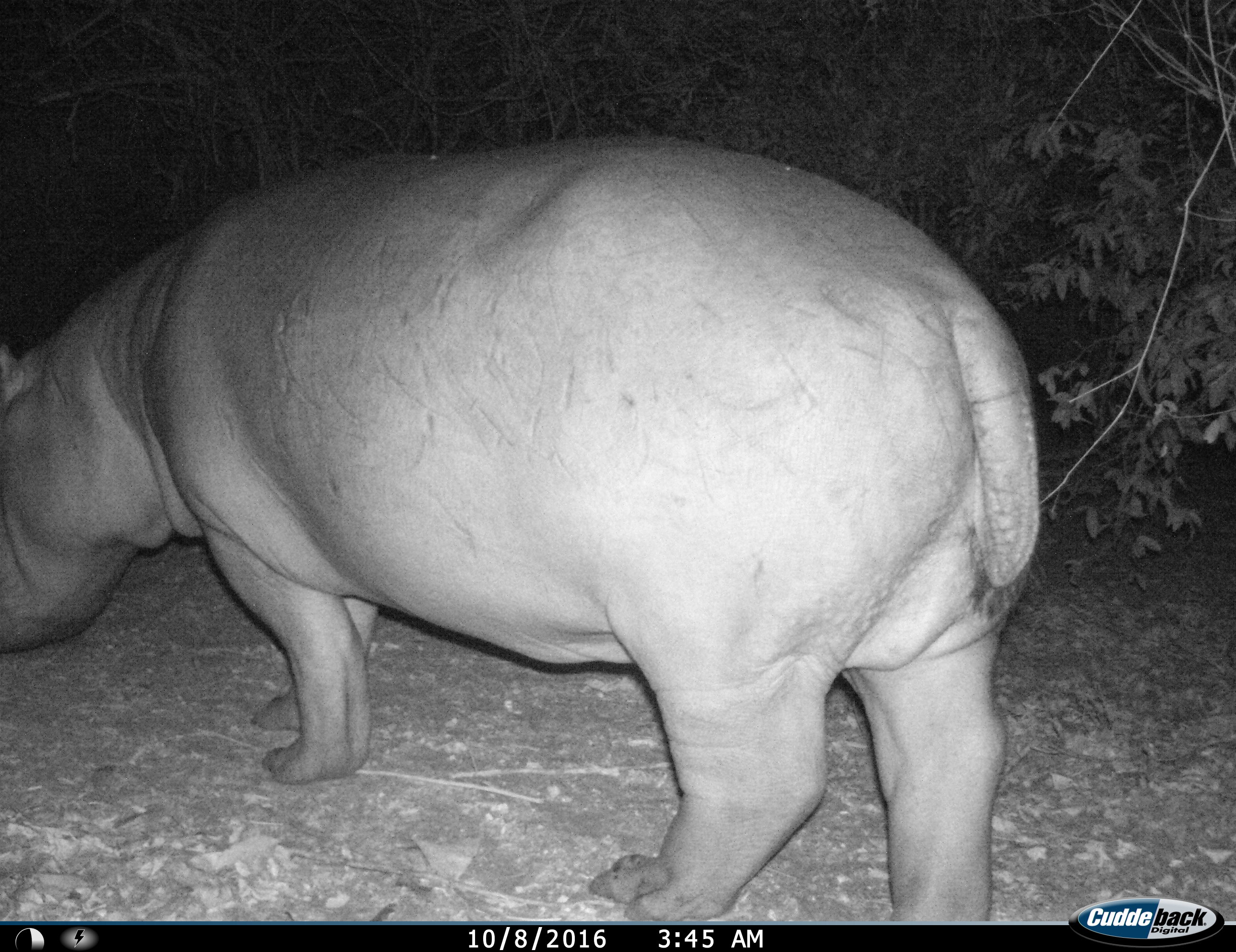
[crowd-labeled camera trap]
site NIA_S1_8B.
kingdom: Animalia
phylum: Chordata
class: Mammalia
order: Artiodactyla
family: Hippopotamidae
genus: Hippopotamus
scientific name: Hippopotamus amphibius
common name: hippopotamus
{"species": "hippopotamus (Hippopotamus amphibius)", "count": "1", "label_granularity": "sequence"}